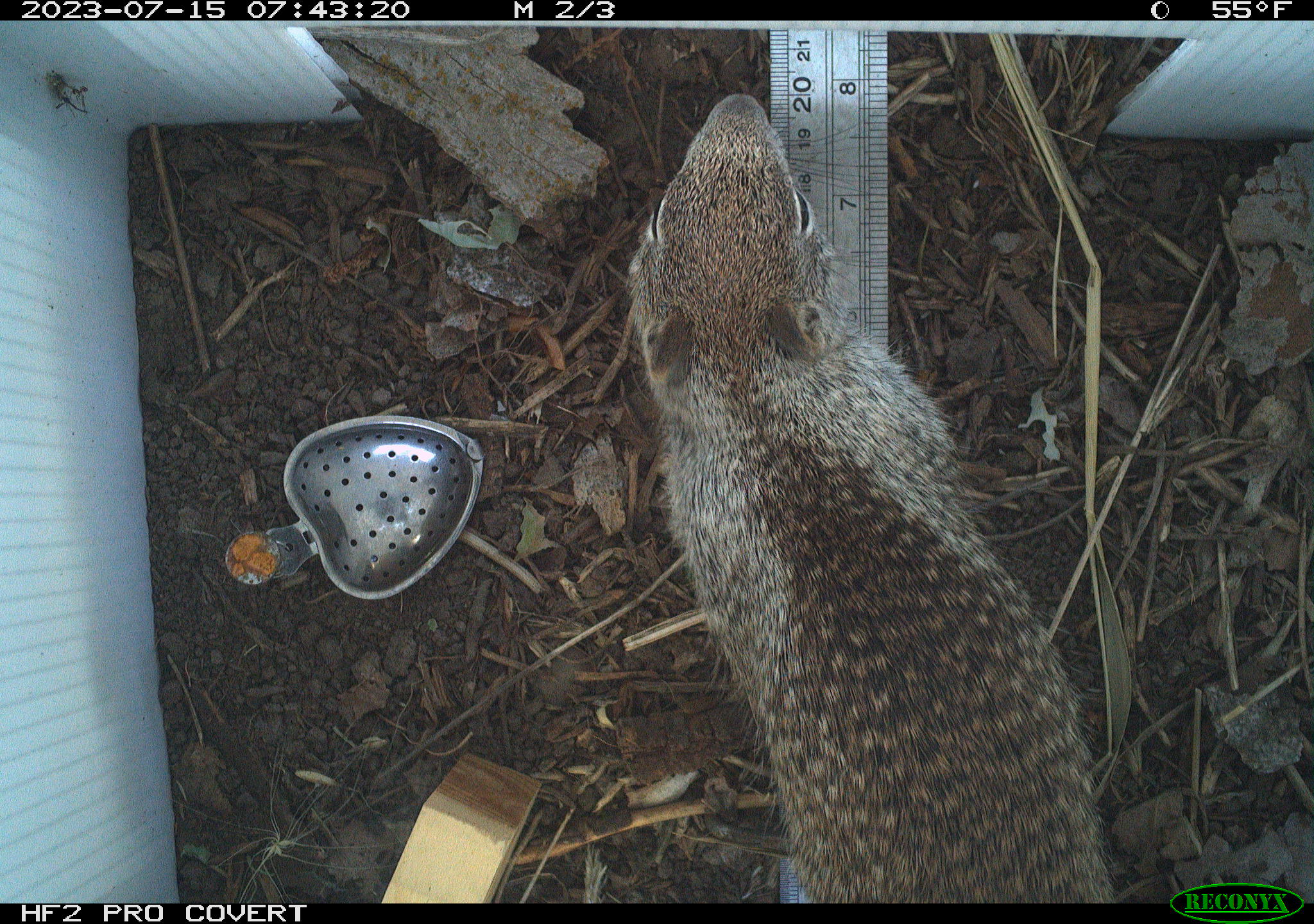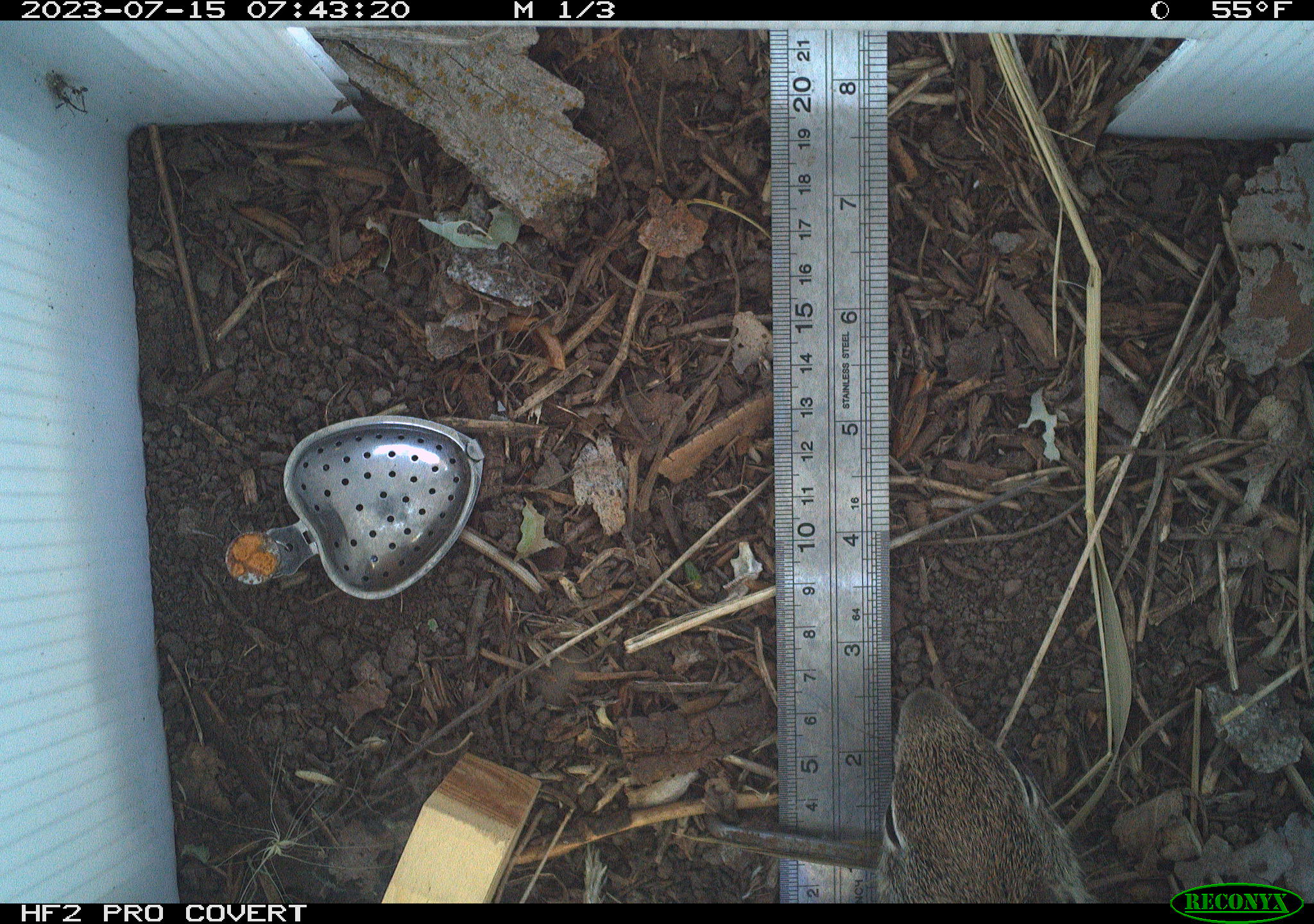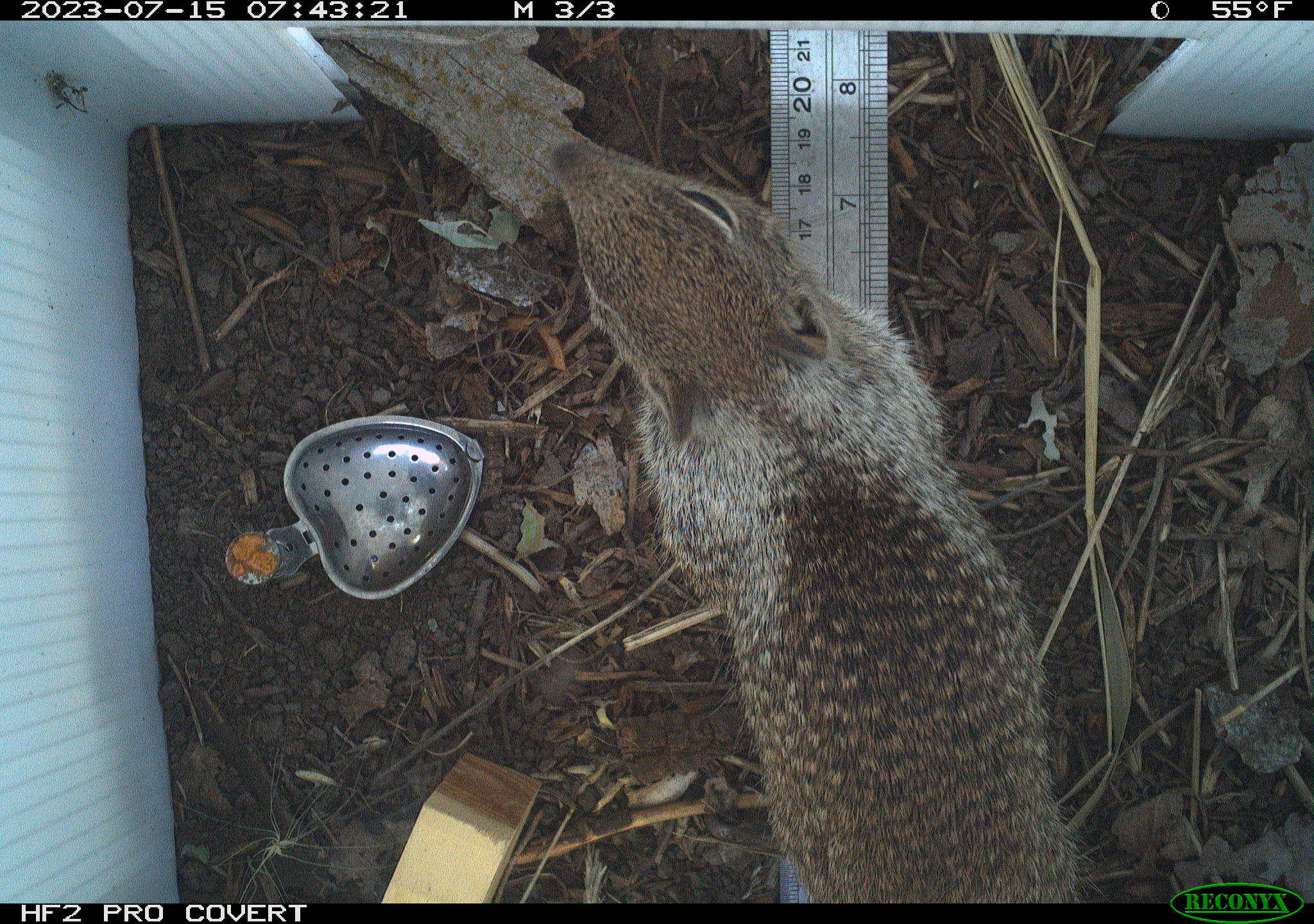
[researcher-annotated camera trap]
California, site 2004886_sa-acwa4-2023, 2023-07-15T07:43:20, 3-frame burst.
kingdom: Animalia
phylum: Chordata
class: Mammalia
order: Rodentia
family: Sciuridae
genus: Otospermophilus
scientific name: Otospermophilus beecheyi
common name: california ground squirrel